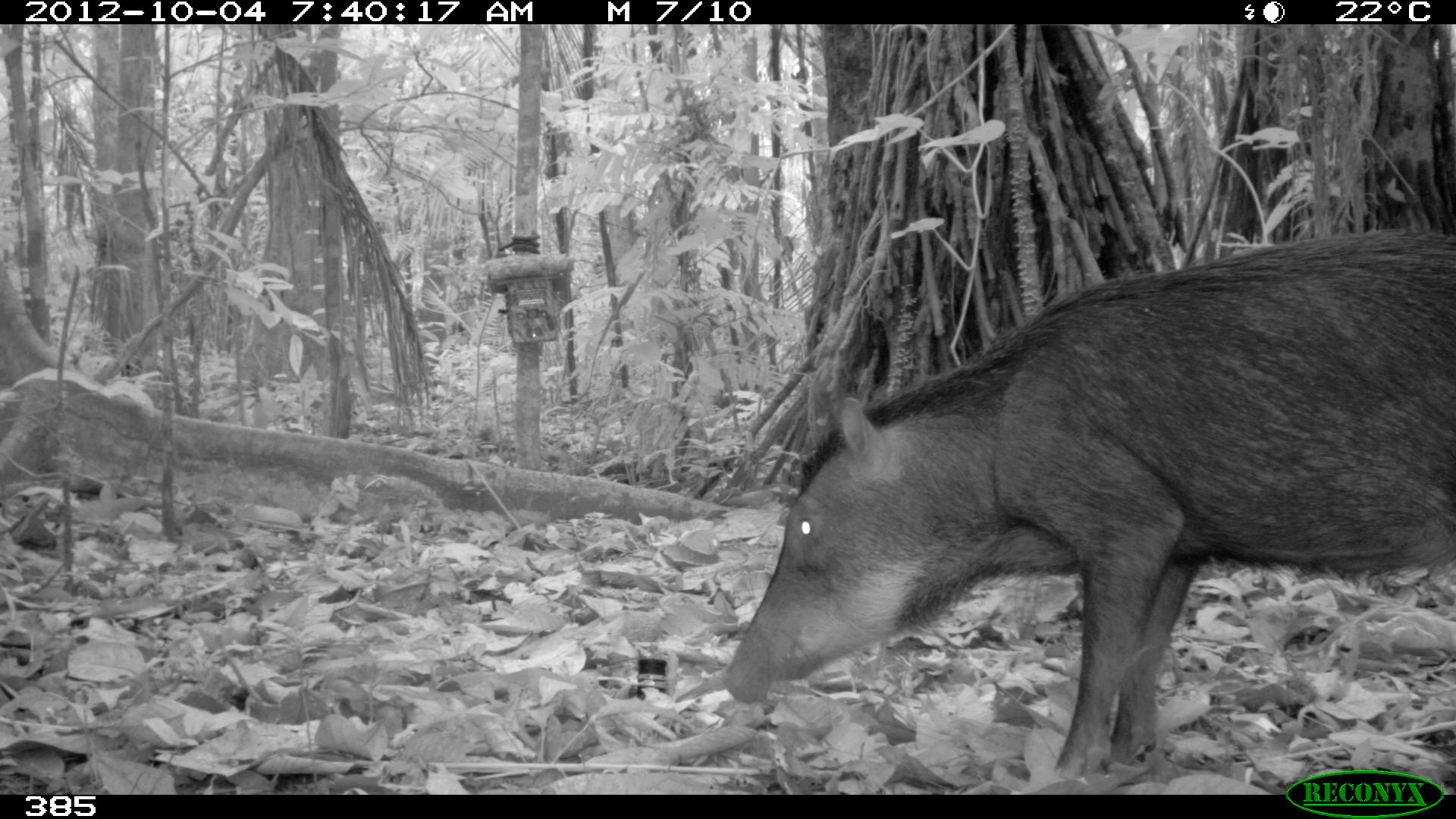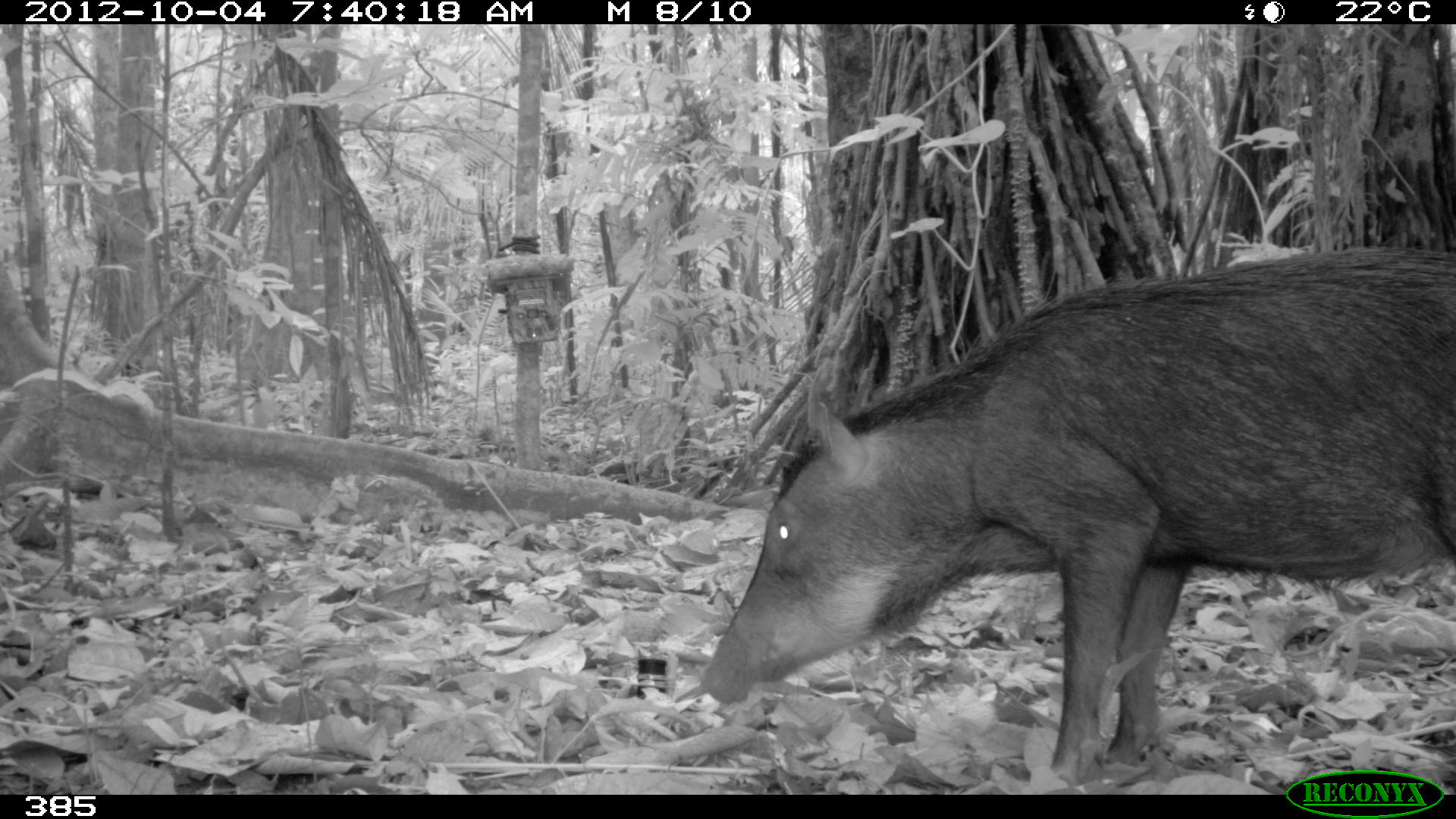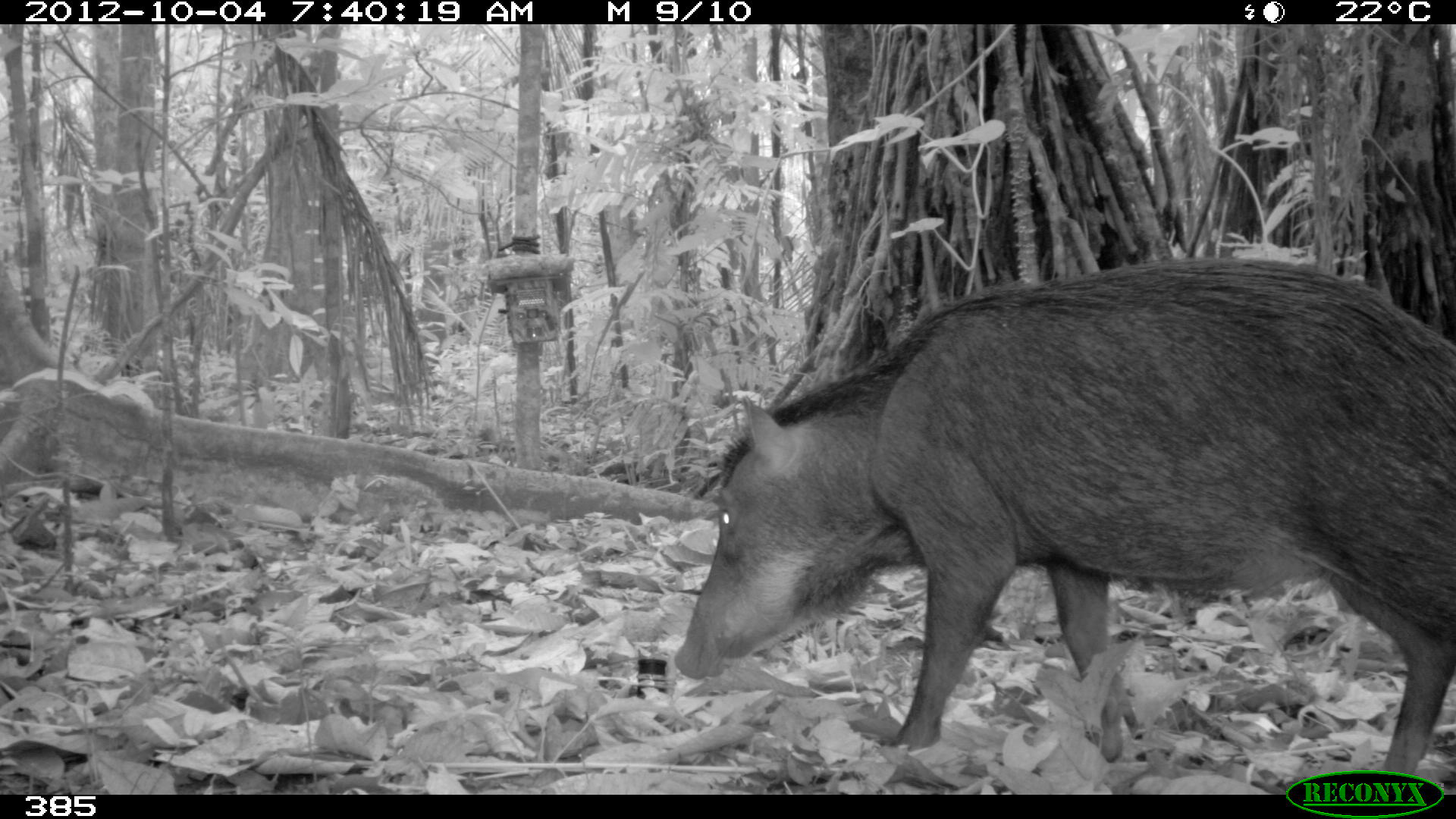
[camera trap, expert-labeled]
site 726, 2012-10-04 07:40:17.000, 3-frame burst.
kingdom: Animalia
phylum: Chordata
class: Mammalia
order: Artiodactyla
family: Tayassuidae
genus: Tayassu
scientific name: Tayassu pecari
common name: white-lipped peccary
Tayassu pecari (white-lipped peccary).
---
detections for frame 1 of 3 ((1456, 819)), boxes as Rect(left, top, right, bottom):
tayassu pecari: Rect(719, 222, 1456, 781)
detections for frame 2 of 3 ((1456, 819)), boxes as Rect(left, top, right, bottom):
tayassu pecari: Rect(695, 236, 1454, 795)